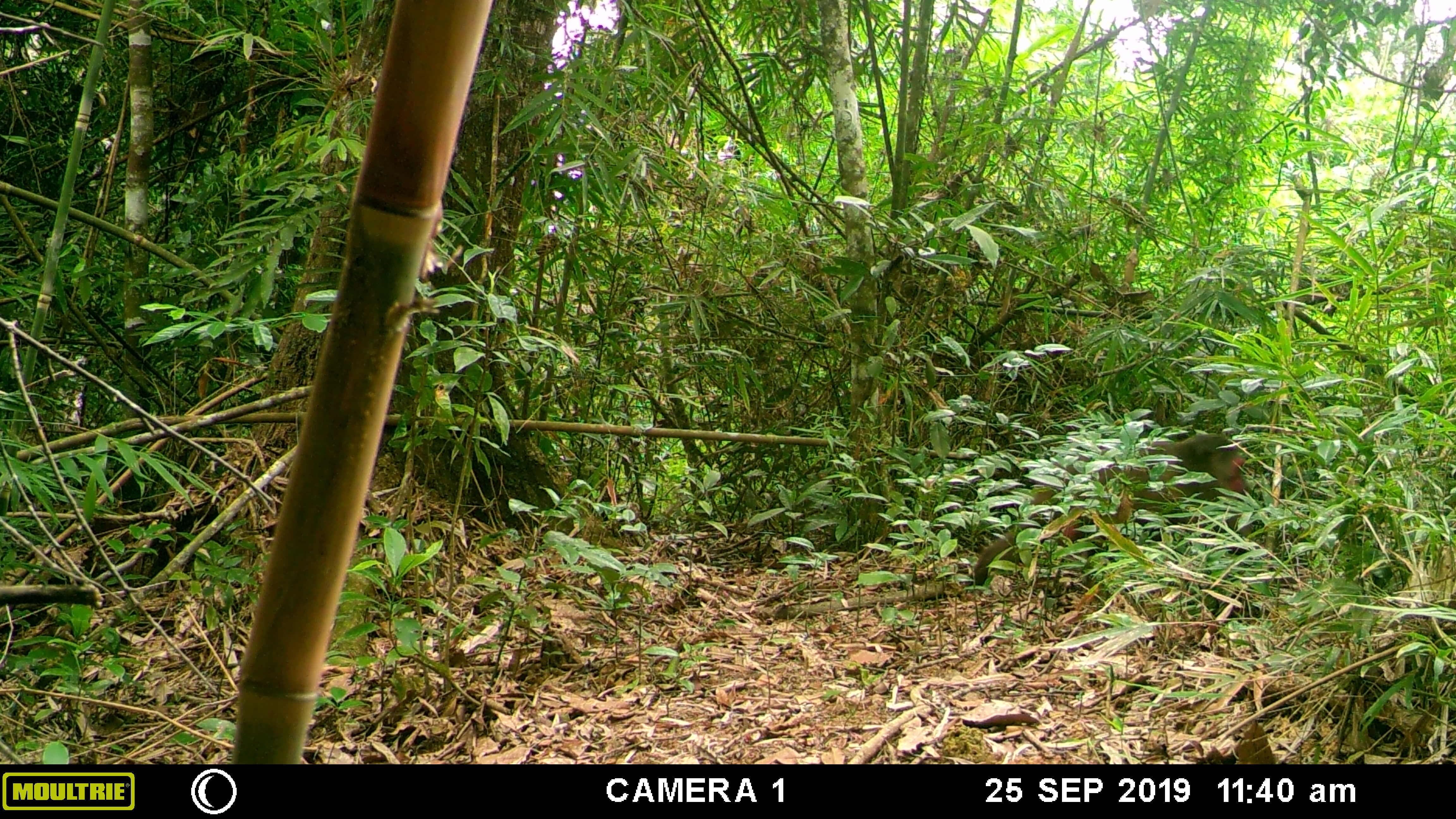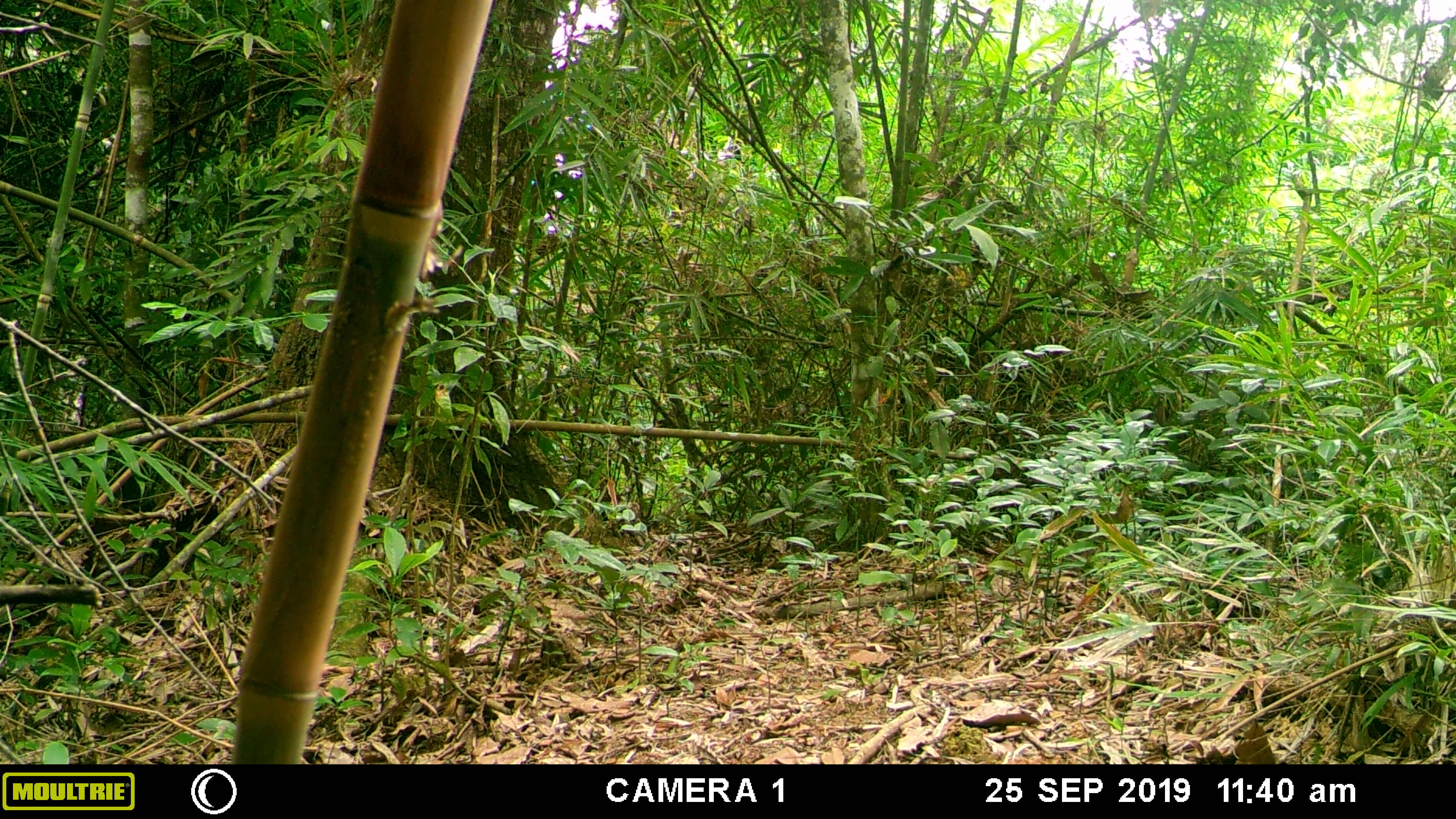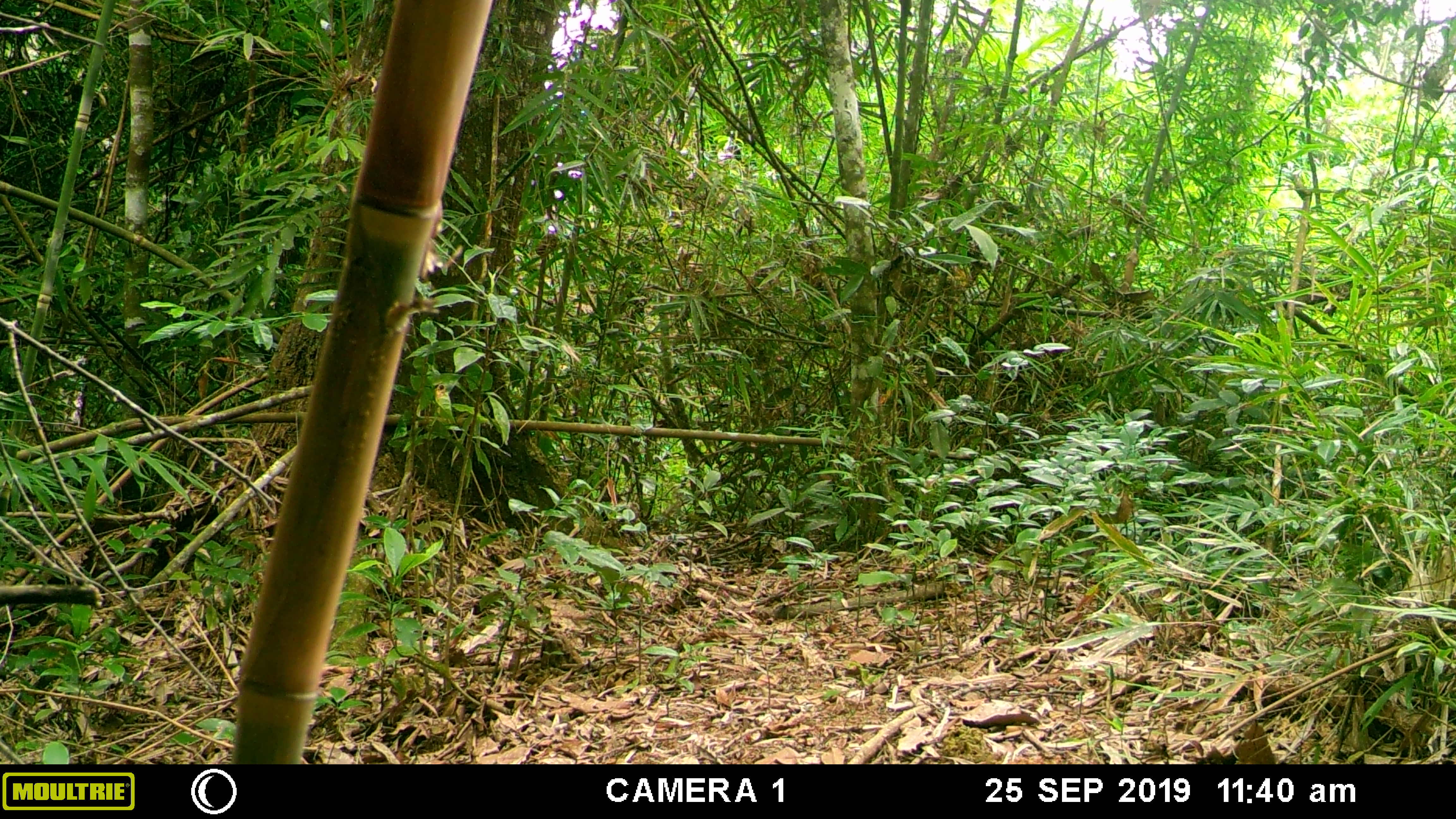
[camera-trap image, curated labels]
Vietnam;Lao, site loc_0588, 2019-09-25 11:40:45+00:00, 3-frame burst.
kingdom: Animalia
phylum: Chordata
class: Mammalia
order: Primates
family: Cercopithecidae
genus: Macaca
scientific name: Macaca arctoides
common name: stump-tailed macaque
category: stump tailed macaque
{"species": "stump tailed macaque (stump-tailed macaque) (Macaca arctoides)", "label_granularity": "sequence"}